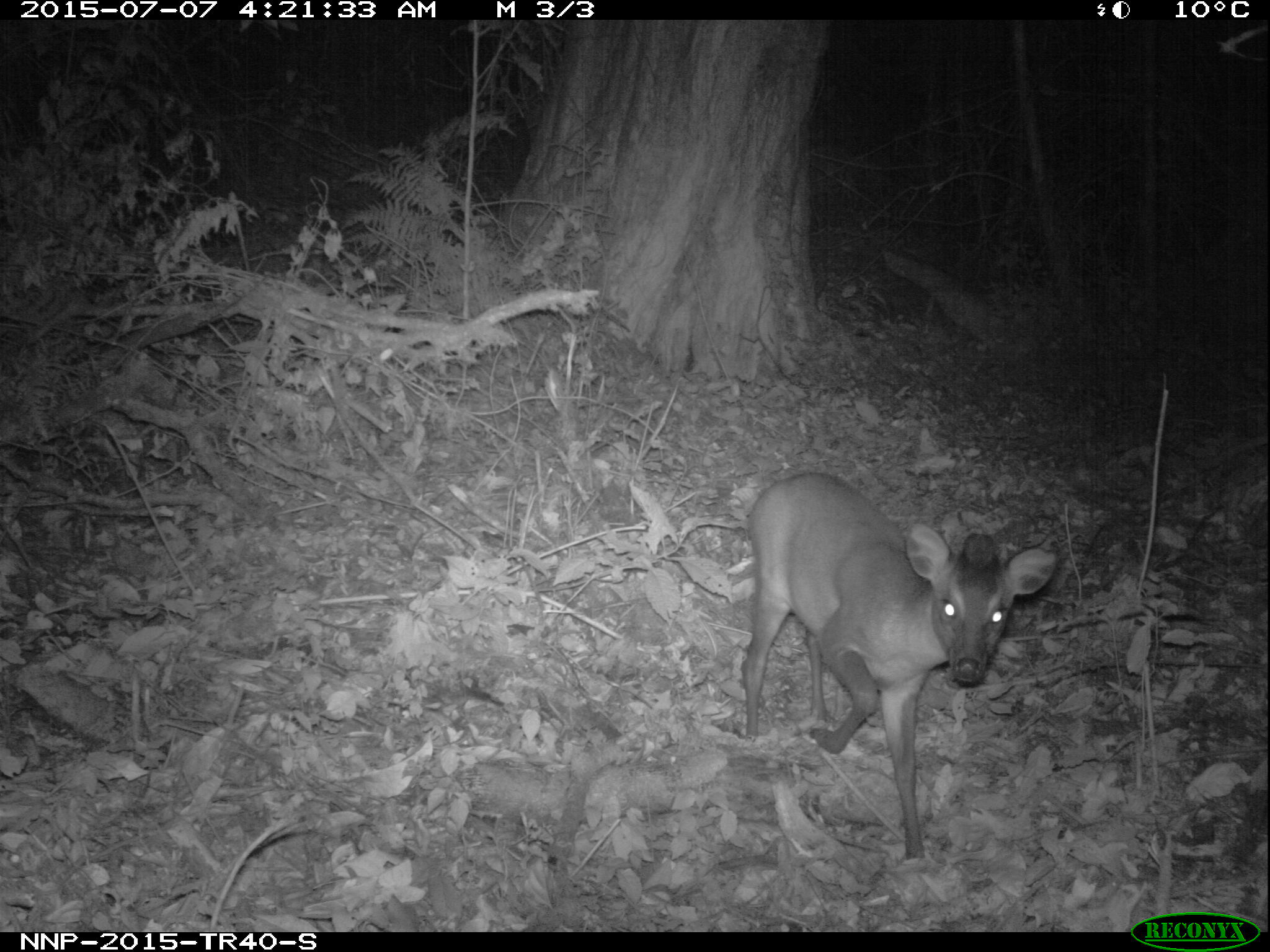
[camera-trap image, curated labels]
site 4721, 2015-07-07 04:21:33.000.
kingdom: Animalia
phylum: Chordata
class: Mammalia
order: Artiodactyla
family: Bovidae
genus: Cephalophus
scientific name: Cephalophus nigrifrons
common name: black-fronted duiker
Cephalophus nigrifrons (black-fronted duiker), count 1.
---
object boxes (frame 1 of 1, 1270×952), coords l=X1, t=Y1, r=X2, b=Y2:
cephalophus nigrifrons: l=743, t=469, r=1058, b=864